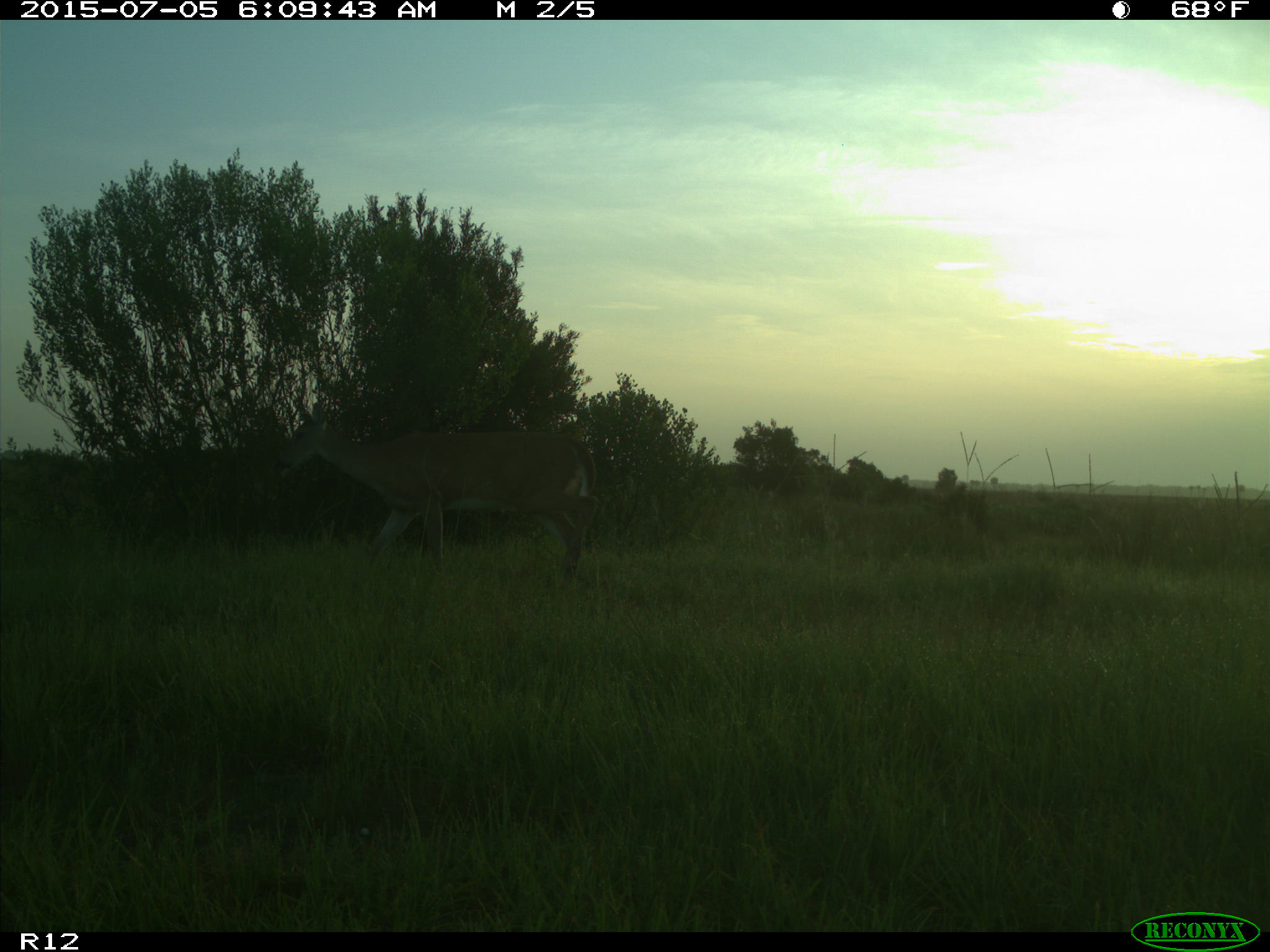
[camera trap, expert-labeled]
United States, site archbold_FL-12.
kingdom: Animalia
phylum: Chordata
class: Mammalia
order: Artiodactyla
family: Cervidae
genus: Odocoileus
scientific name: Odocoileus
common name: deer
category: unidentified deer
Unidentified deer (deer) (Odocoileus).